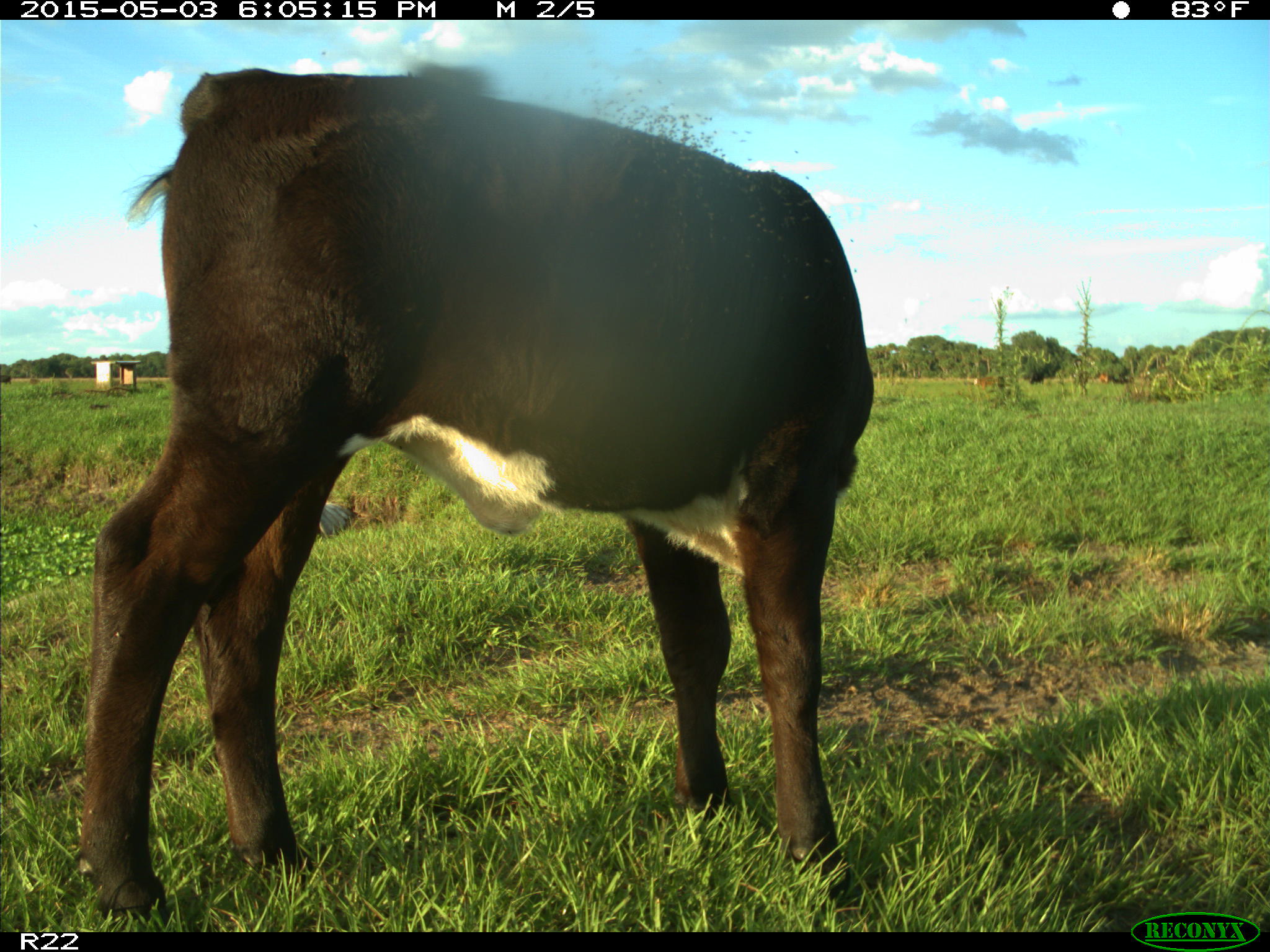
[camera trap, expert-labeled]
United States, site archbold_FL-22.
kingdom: Animalia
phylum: Chordata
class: Mammalia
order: Artiodactyla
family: Bovidae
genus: Bos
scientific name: Bos taurus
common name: domestic cow